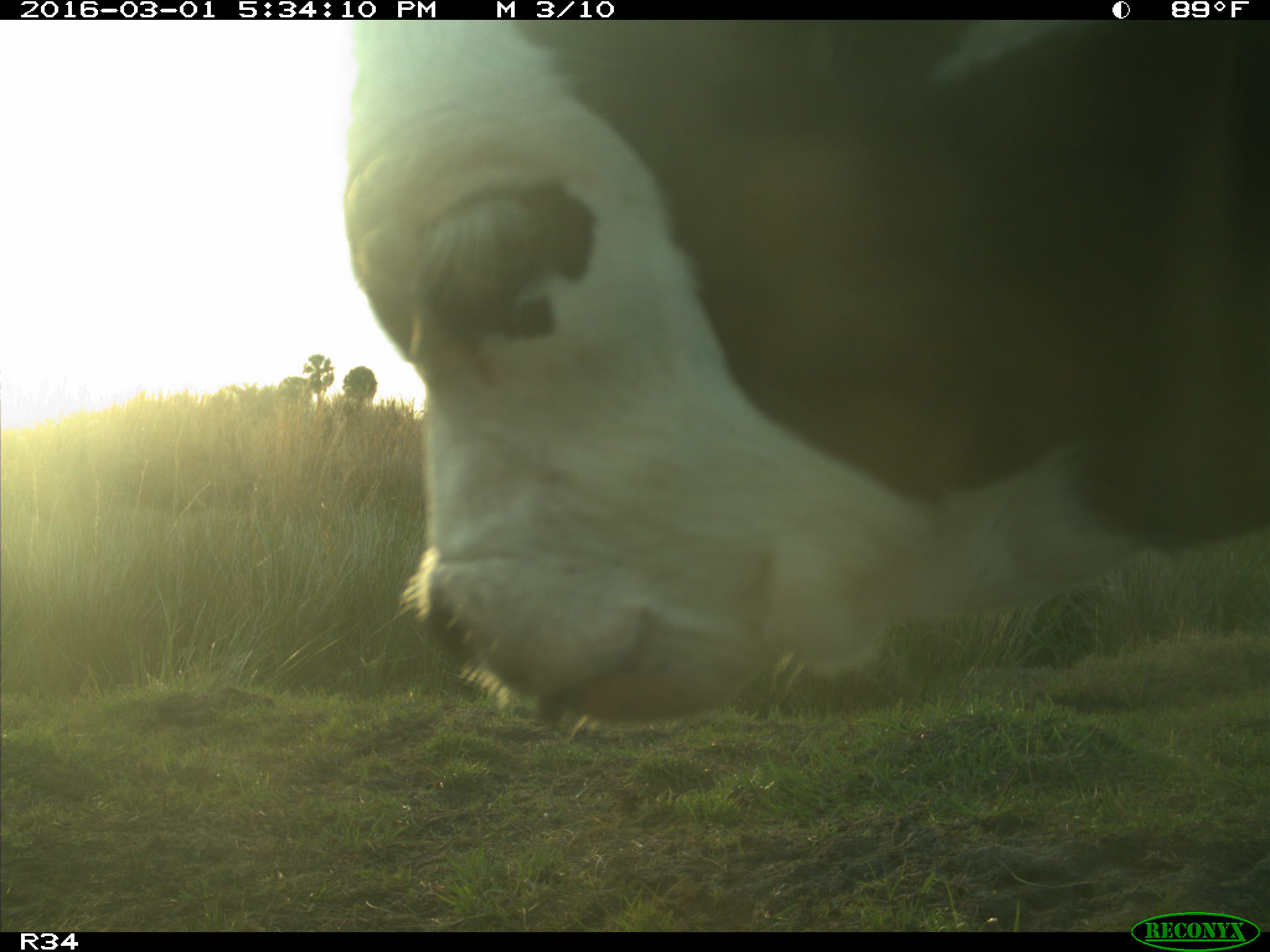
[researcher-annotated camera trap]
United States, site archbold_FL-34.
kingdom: Animalia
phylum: Chordata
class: Mammalia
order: Artiodactyla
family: Bovidae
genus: Bos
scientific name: Bos taurus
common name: domestic cow